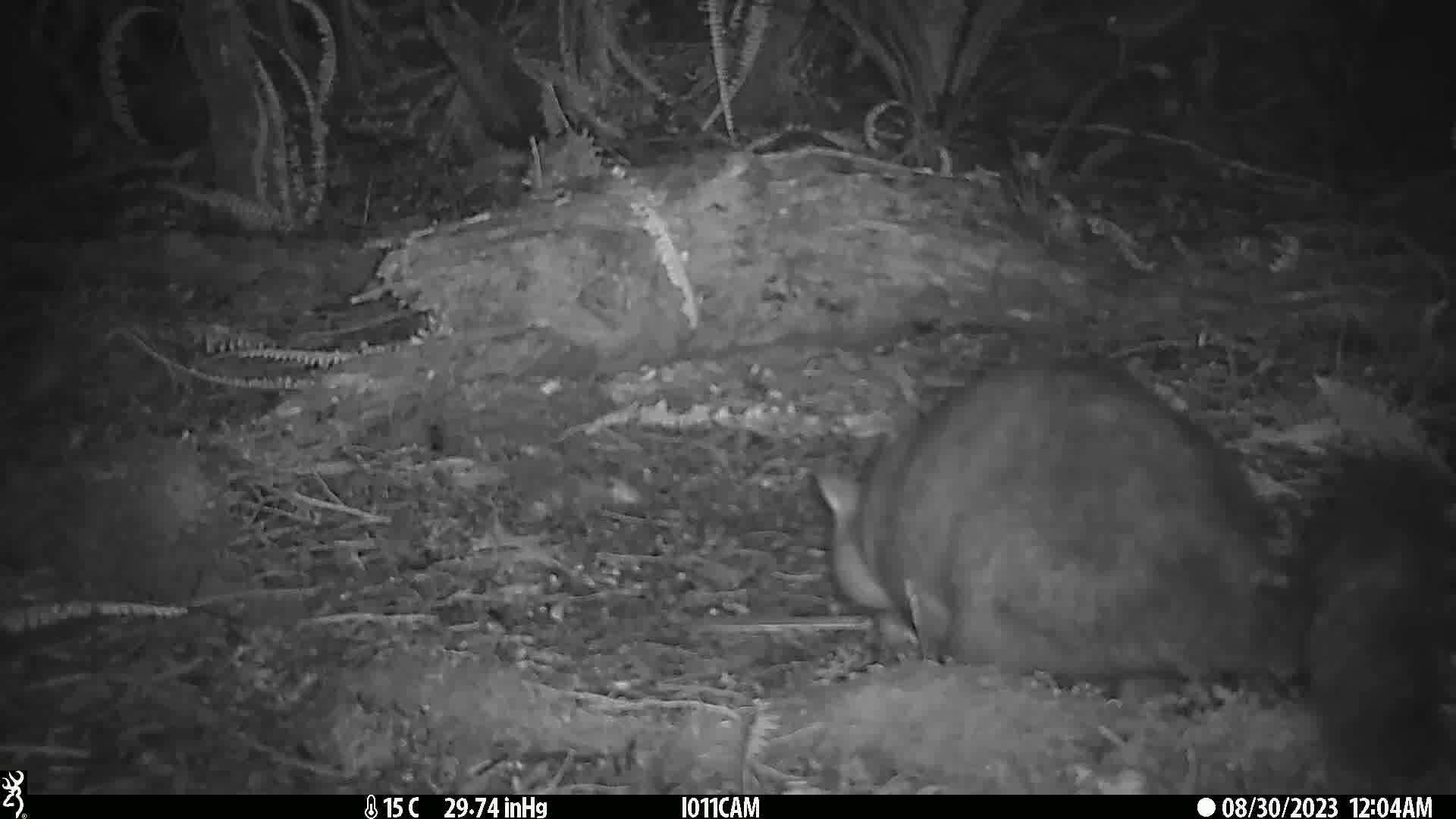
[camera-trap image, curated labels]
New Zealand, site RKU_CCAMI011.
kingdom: Animalia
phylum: Chordata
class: Mammalia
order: Diprotodontia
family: Phalangeridae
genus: Trichosurus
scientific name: Trichosurus vulpecula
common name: common brushtail possum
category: possum